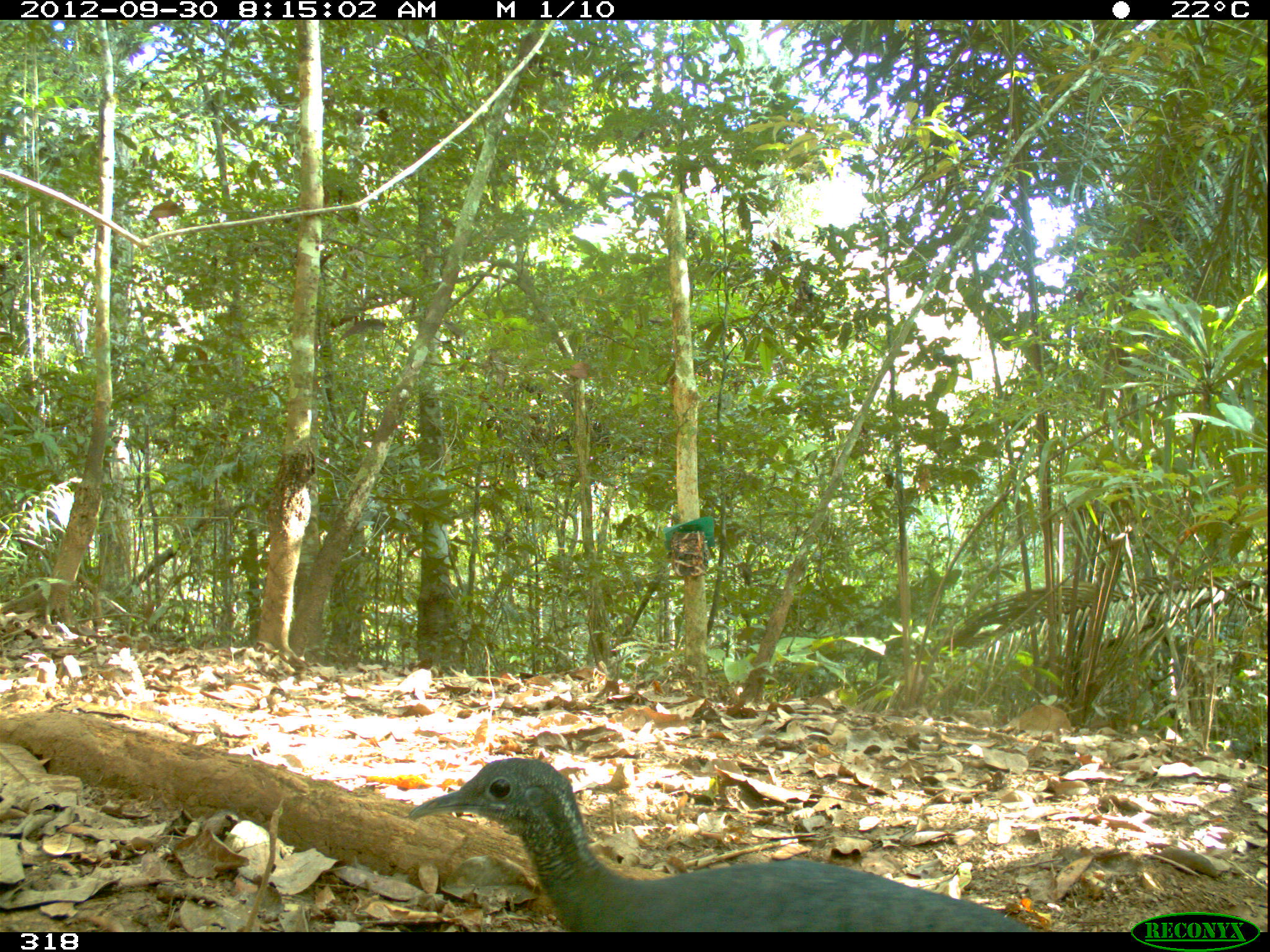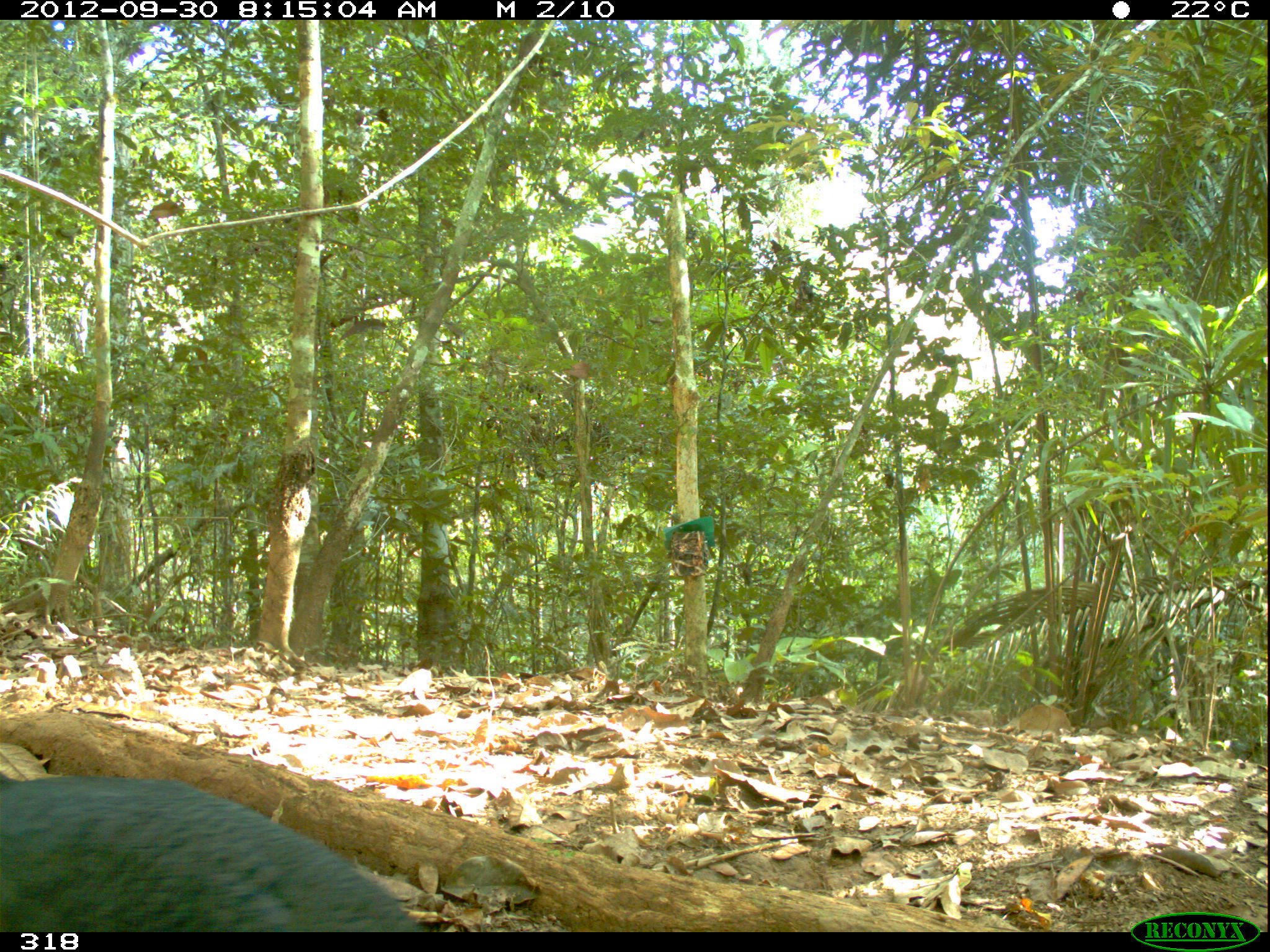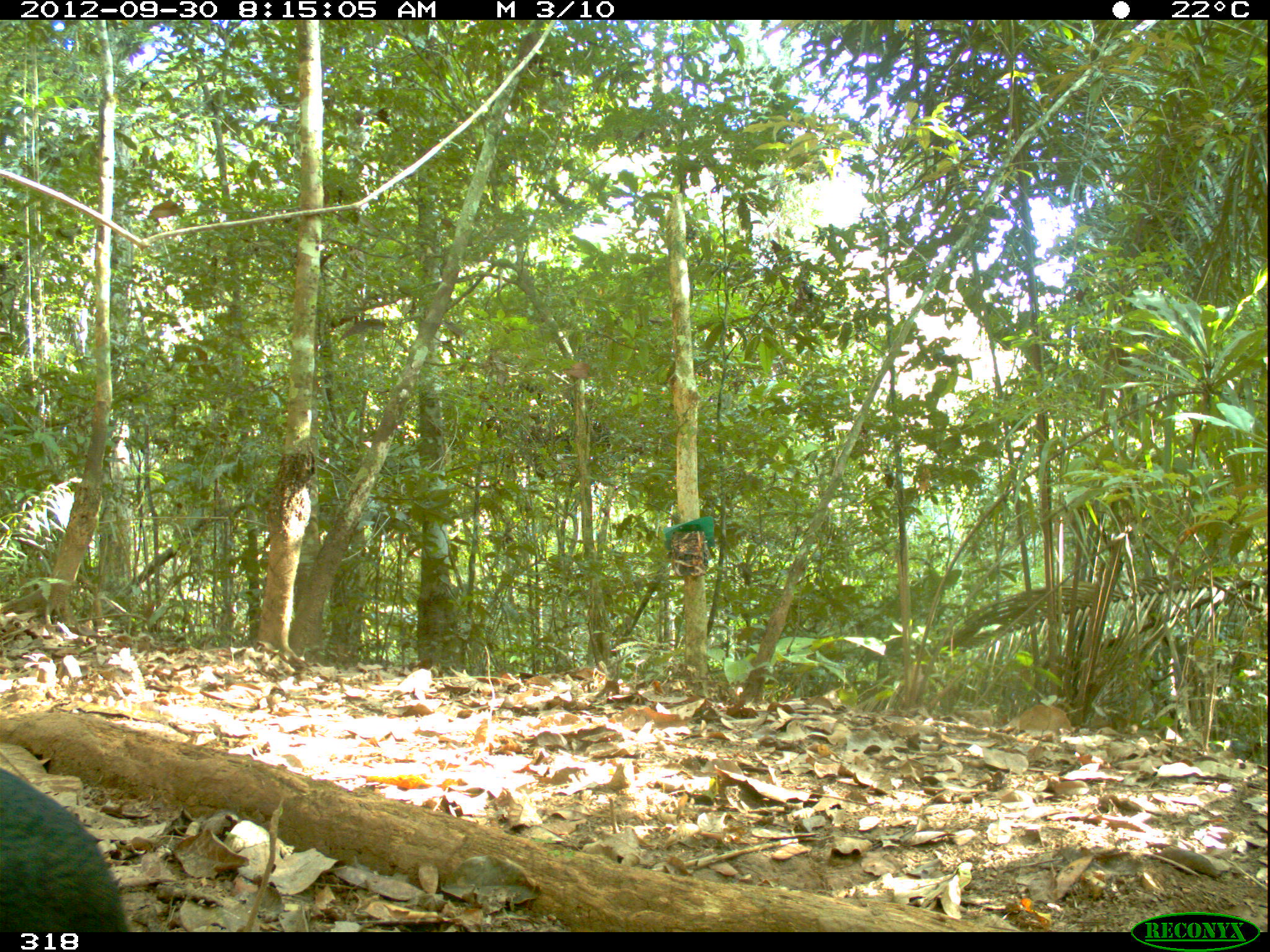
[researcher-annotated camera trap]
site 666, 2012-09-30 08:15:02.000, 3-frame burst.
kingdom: Animalia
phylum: Chordata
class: Aves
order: Galliformes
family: Phasianidae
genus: Alectoris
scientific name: Alectoris rufa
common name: red-legged partridge